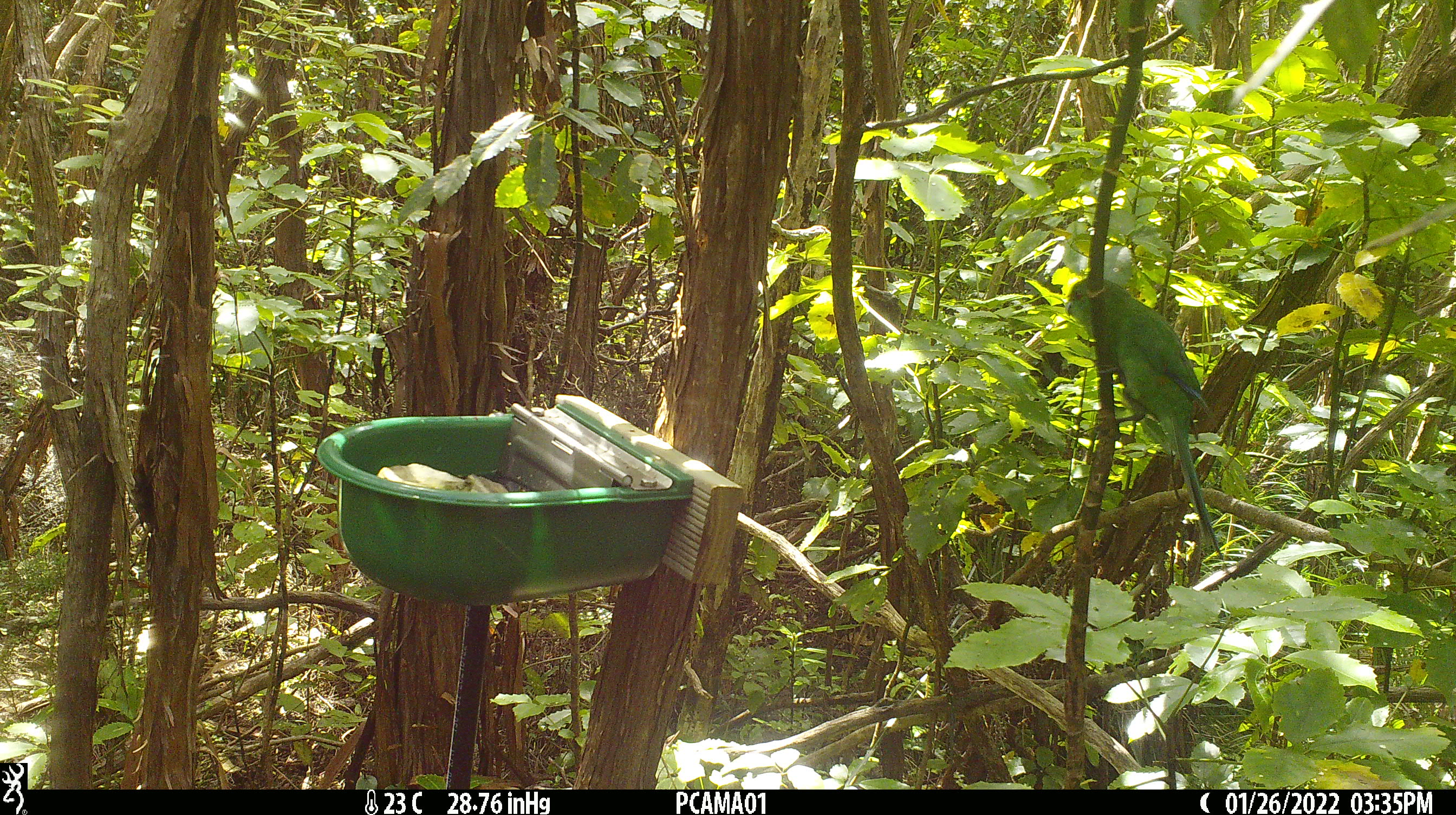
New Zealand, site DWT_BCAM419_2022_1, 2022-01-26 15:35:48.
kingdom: Animalia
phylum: Chordata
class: Aves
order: Psittaciformes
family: Psittaculidae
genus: Cyanoramphus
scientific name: Cyanoramphus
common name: parakeet